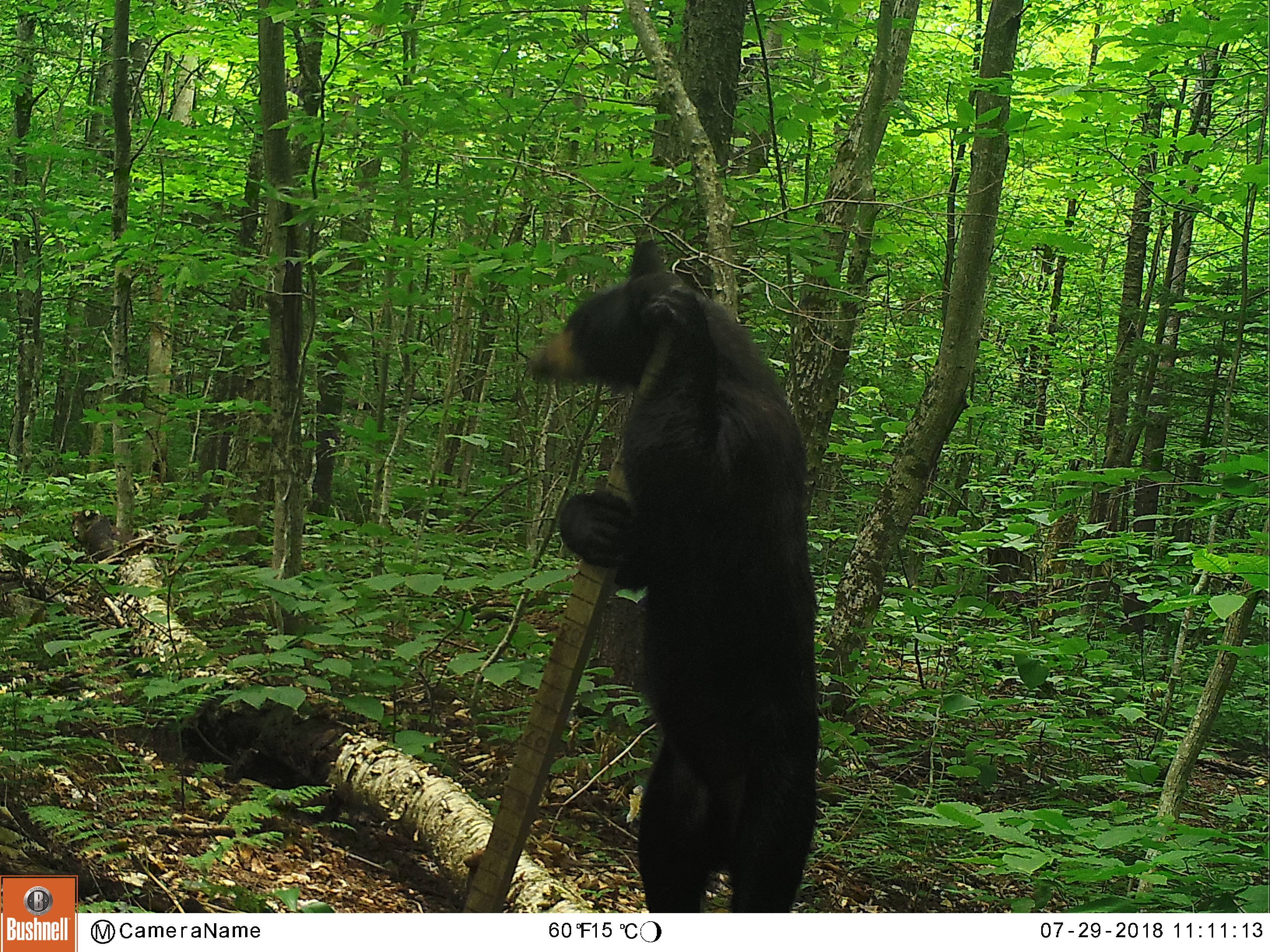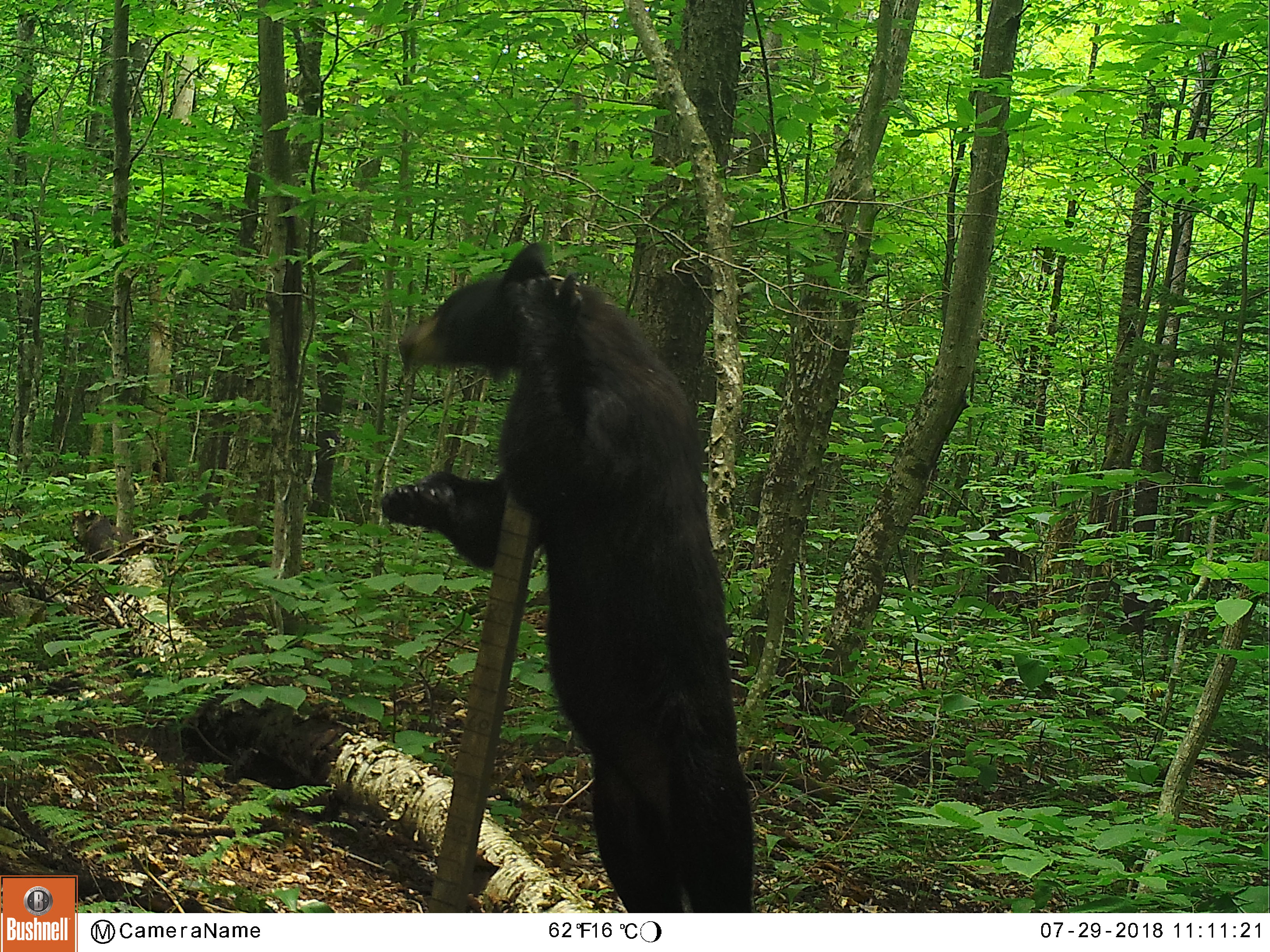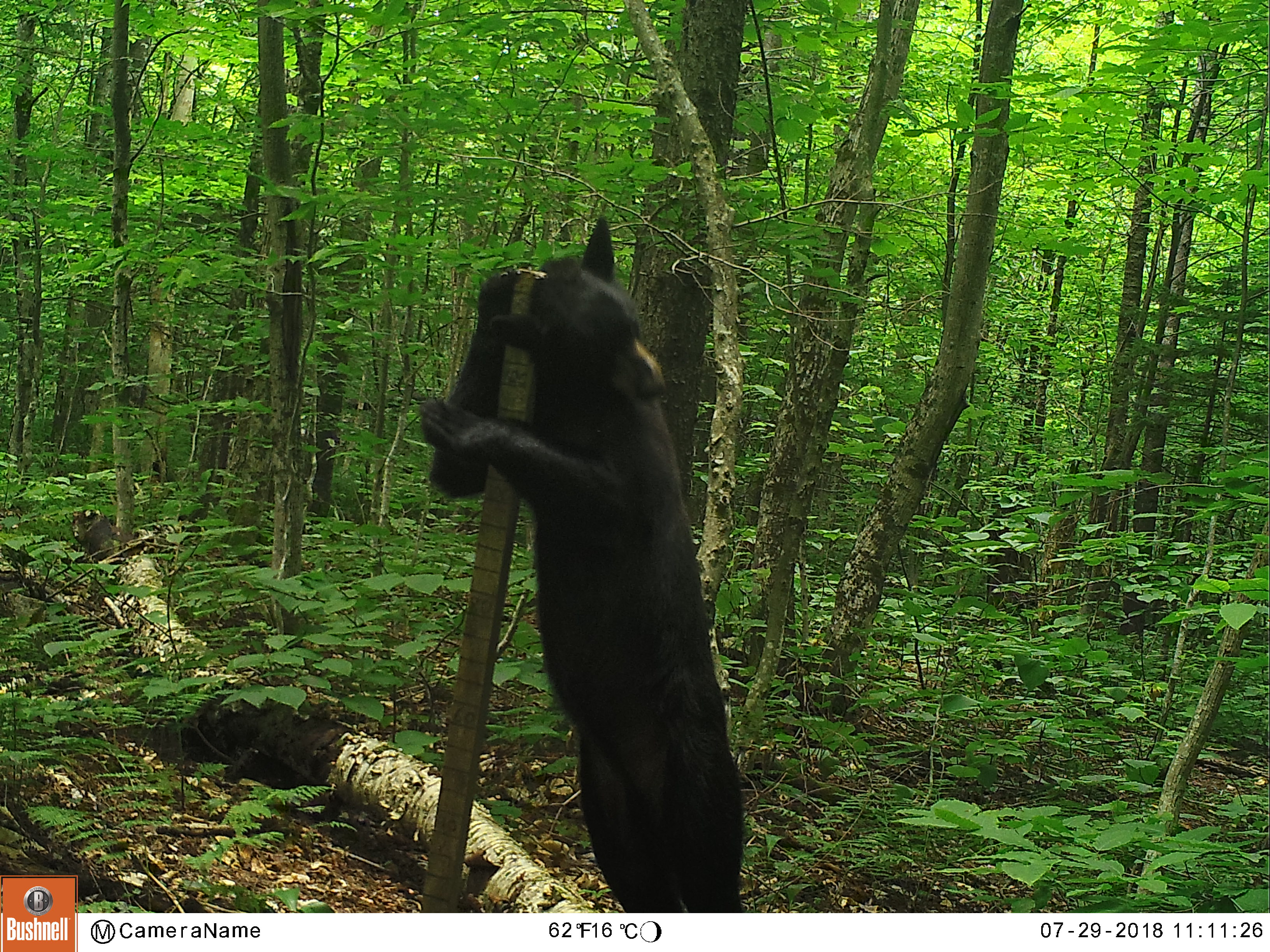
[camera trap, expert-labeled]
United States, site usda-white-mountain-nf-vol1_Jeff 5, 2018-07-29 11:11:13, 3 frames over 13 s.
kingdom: Animalia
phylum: Chordata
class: Mammalia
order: Carnivora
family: Ursidae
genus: Ursus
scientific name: Ursus americanus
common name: black bear